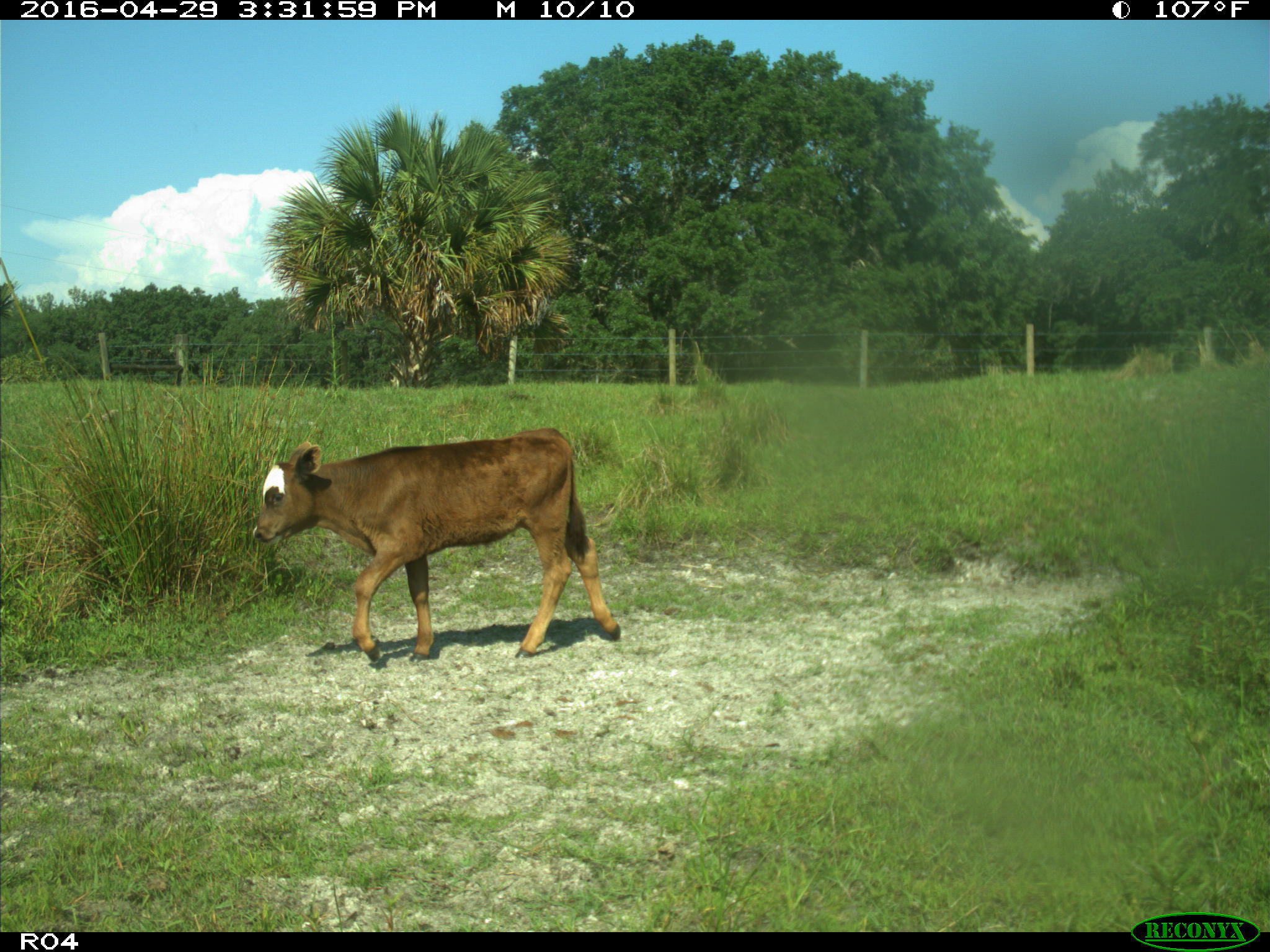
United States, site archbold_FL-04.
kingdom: Animalia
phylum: Chordata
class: Mammalia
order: Artiodactyla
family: Bovidae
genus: Bos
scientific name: Bos taurus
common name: domestic cow